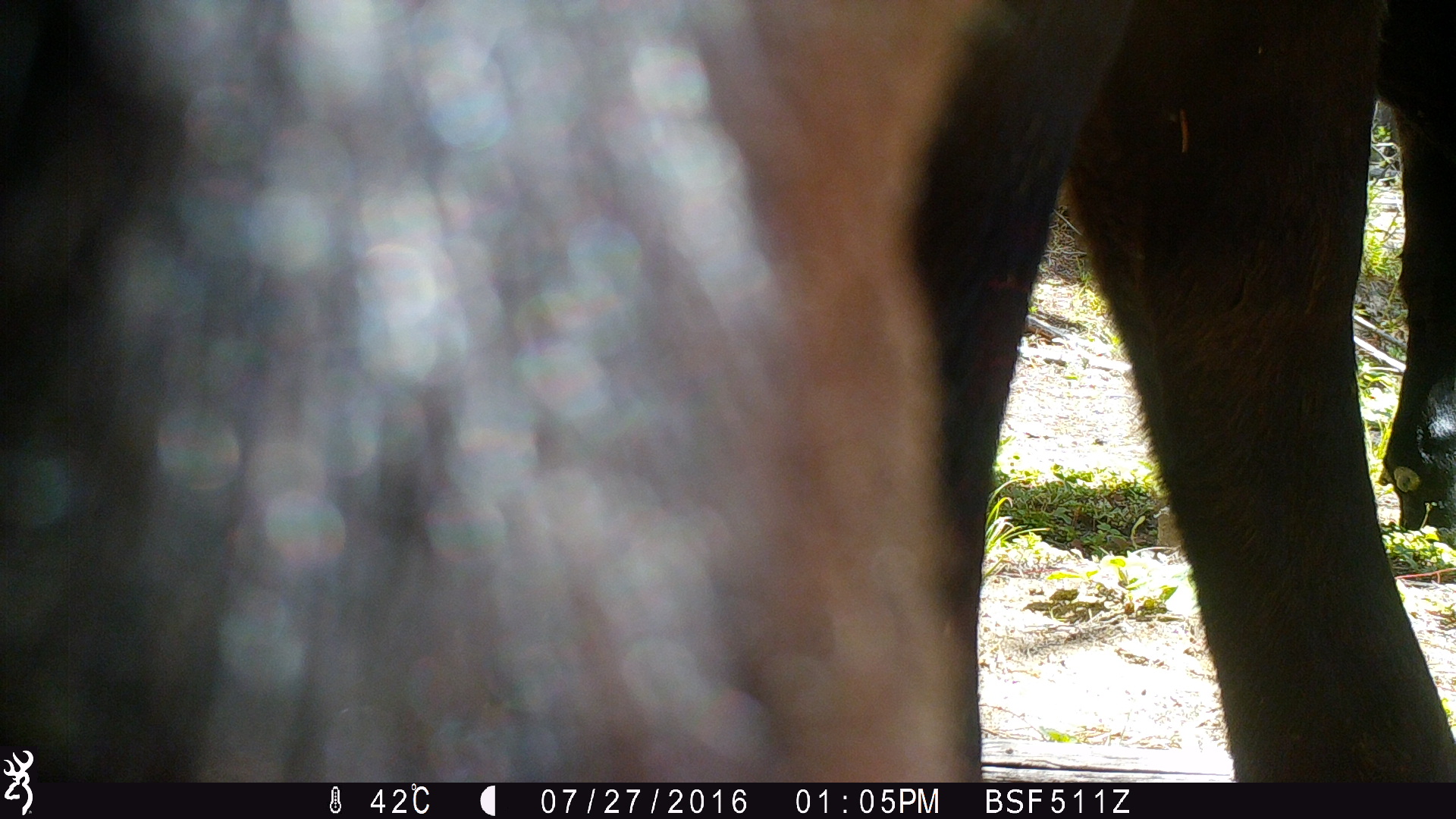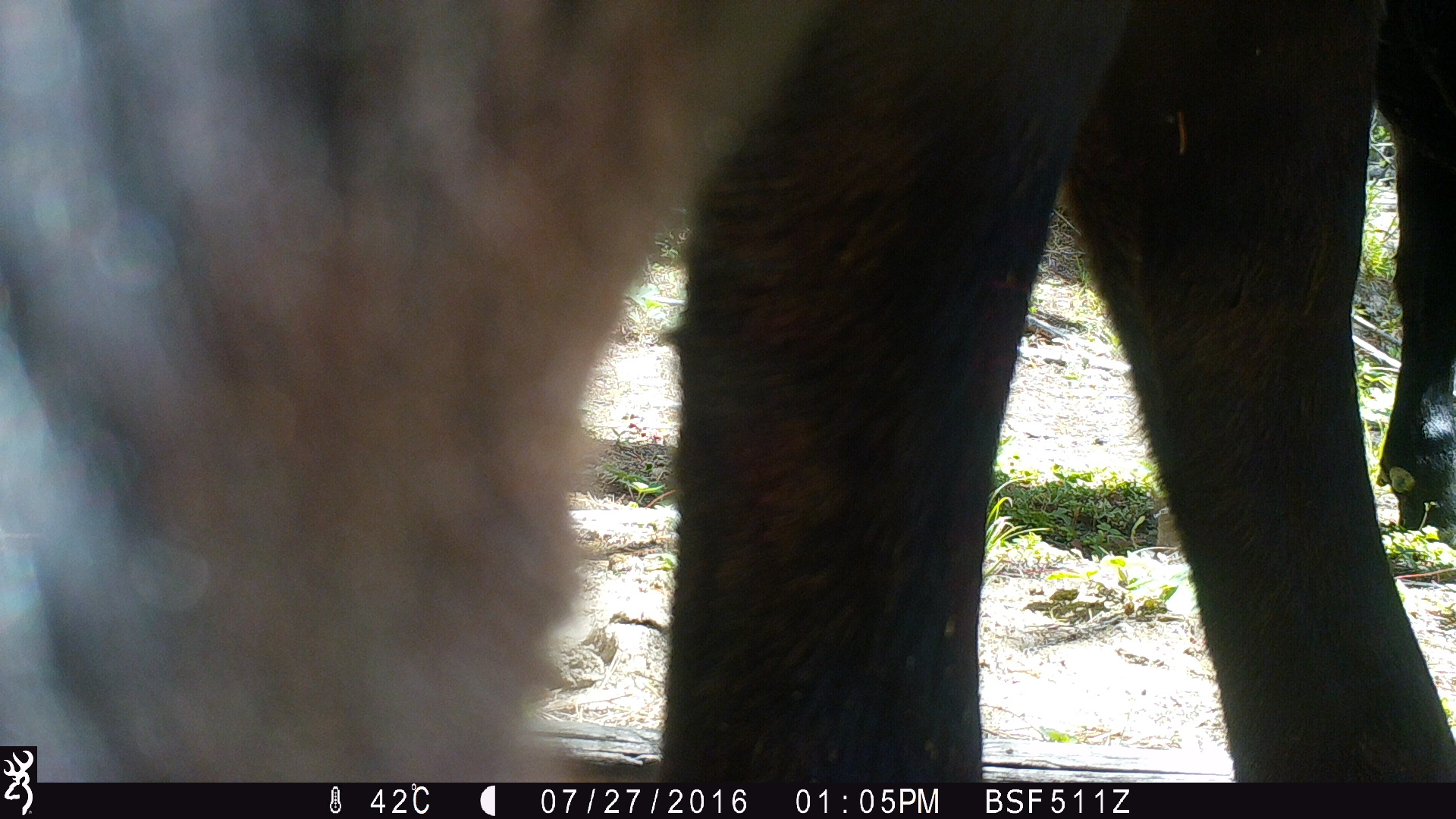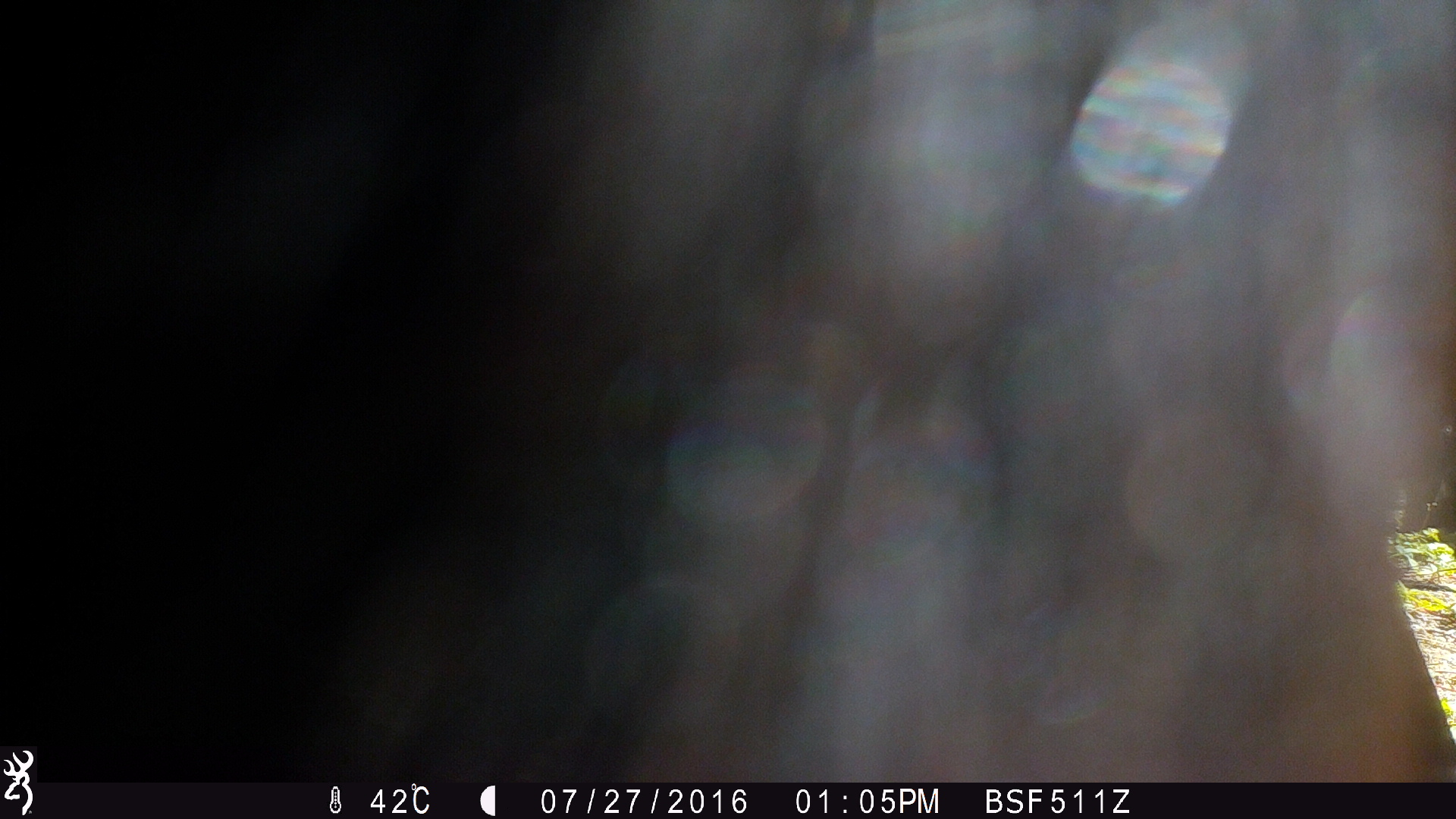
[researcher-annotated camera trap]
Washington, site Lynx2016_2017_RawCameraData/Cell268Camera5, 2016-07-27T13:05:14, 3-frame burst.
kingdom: Animalia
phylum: Chordata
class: Mammalia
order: Artiodactyla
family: Bovidae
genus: Bos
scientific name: Bos taurus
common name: domestic cattle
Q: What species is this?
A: Domestic cattle (Bos taurus).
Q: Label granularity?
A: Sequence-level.